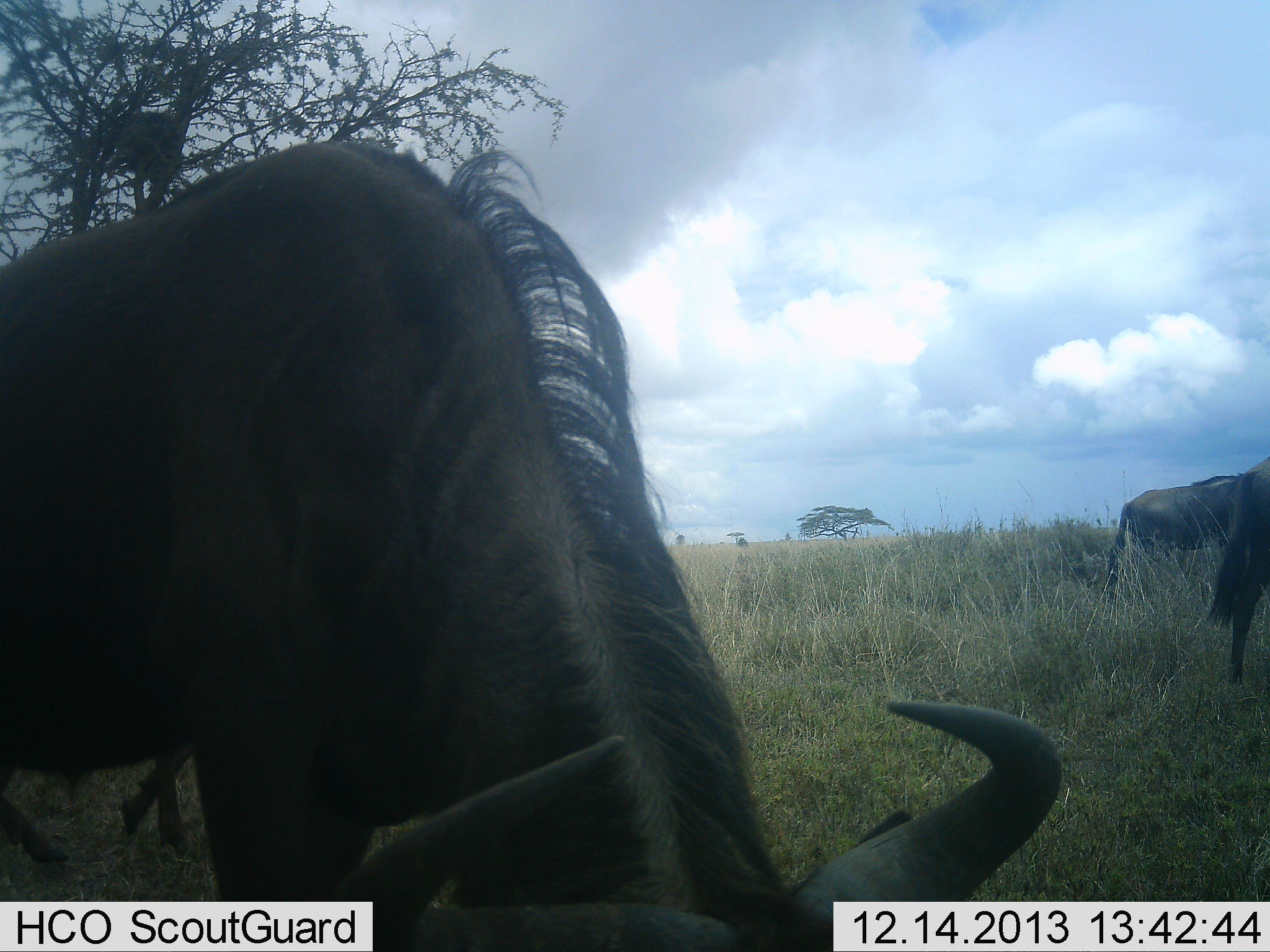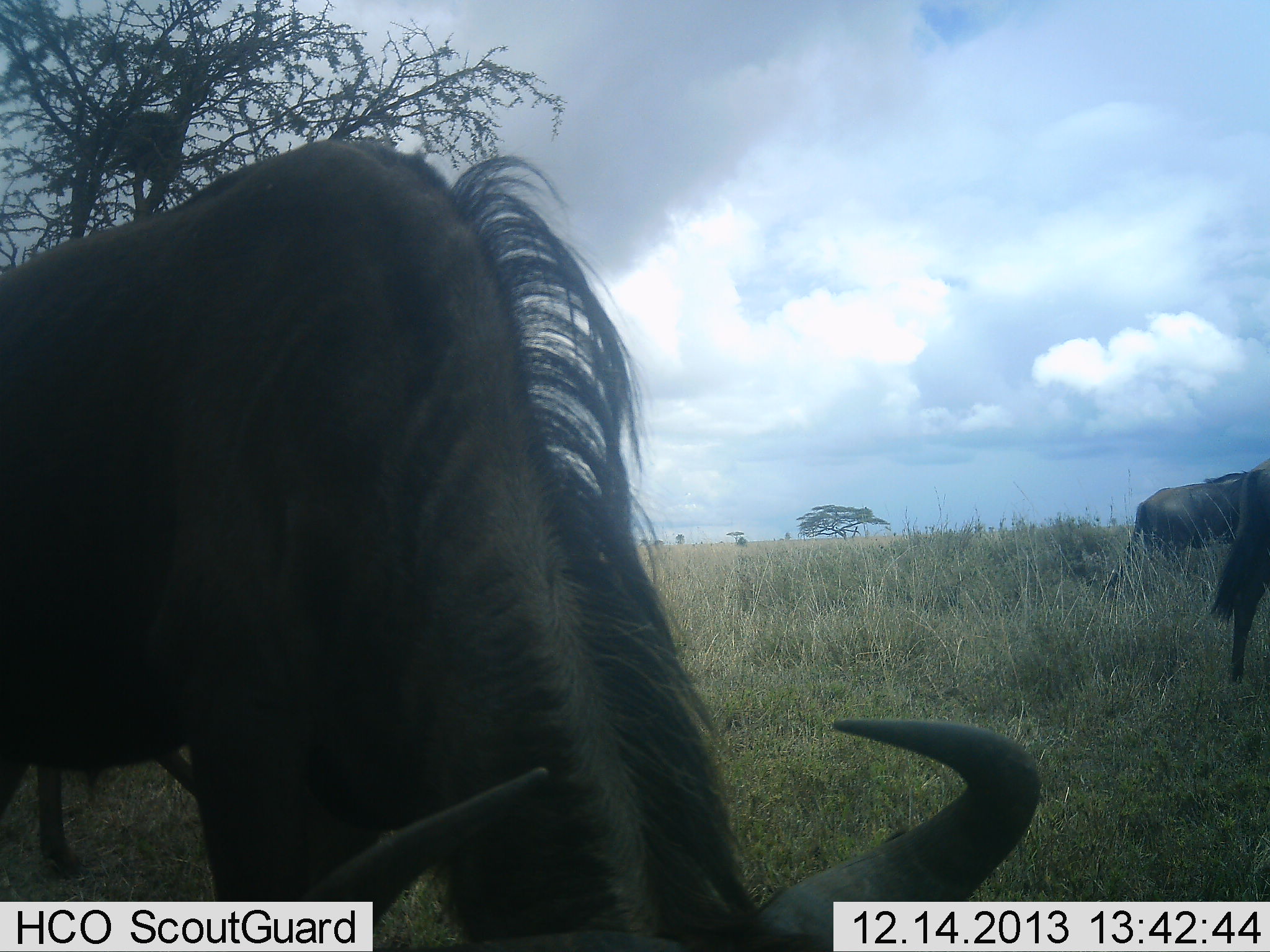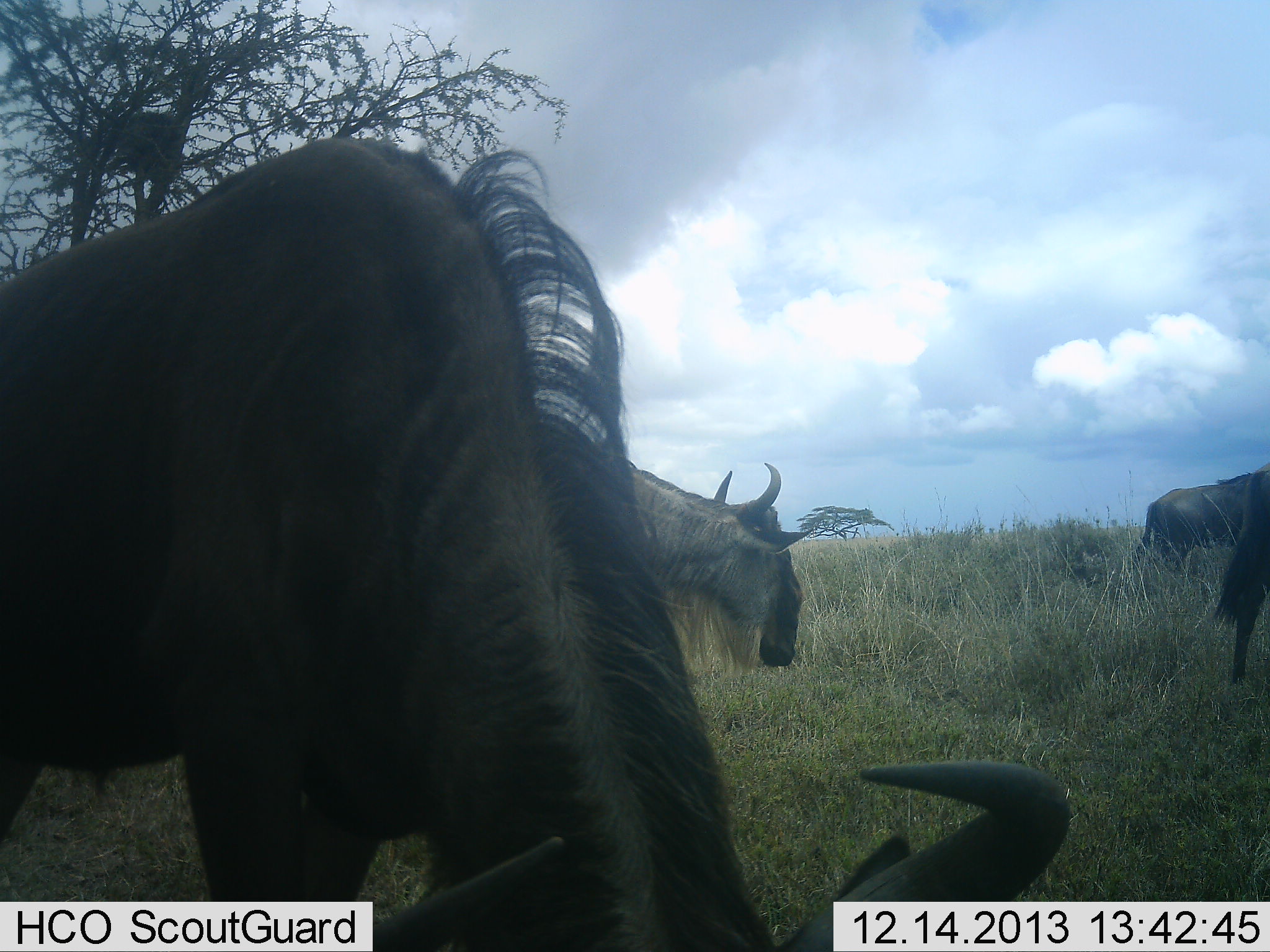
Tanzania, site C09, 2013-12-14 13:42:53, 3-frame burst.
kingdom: Animalia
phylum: Chordata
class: Mammalia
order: Artiodactyla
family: Bovidae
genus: Connochaetes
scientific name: Connochaetes taurinus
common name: blue wildebeest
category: wildebeest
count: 4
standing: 40%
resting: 0%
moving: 30%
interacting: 0%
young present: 0%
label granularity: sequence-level